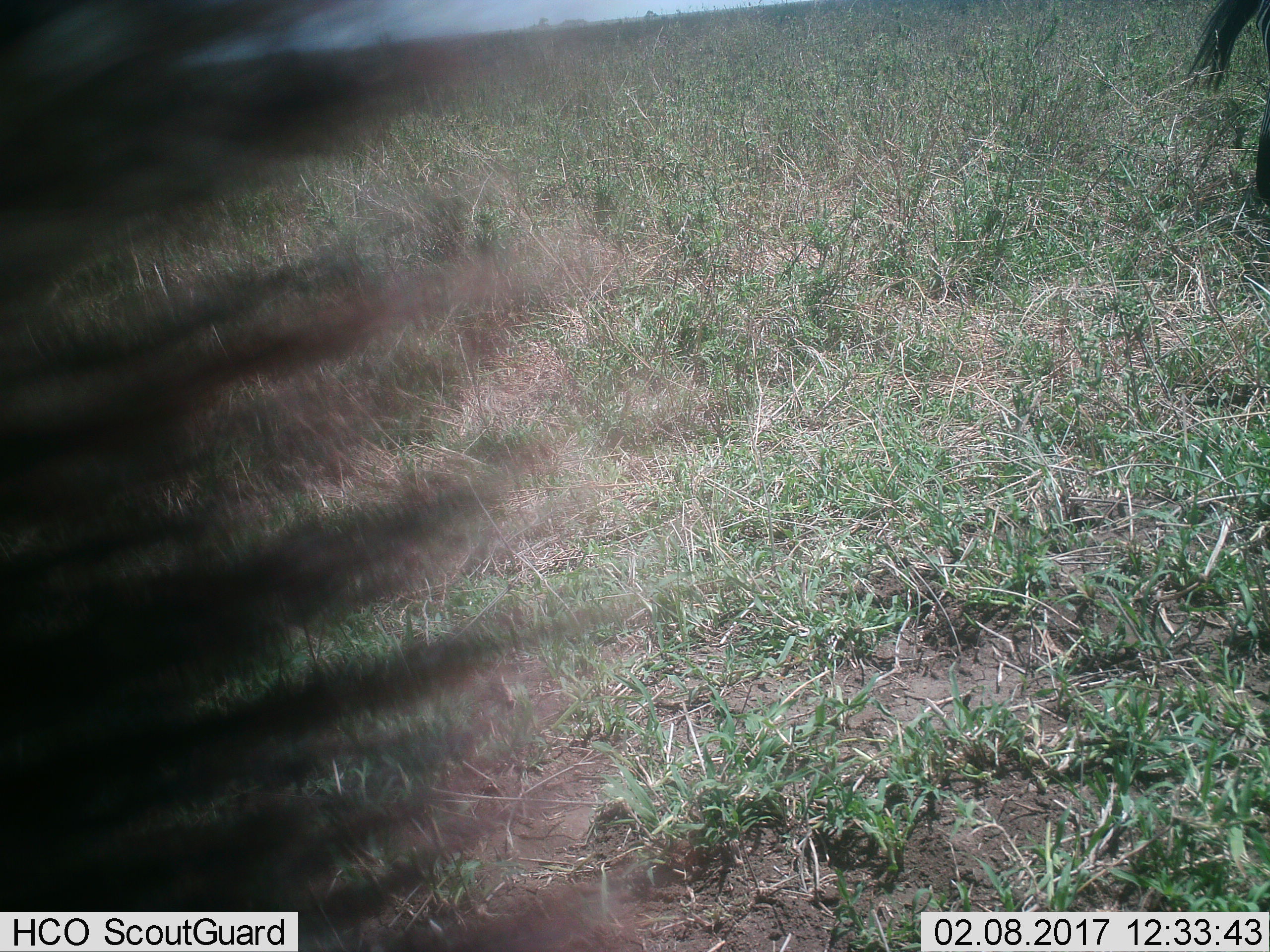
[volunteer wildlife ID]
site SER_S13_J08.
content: unidentified animal